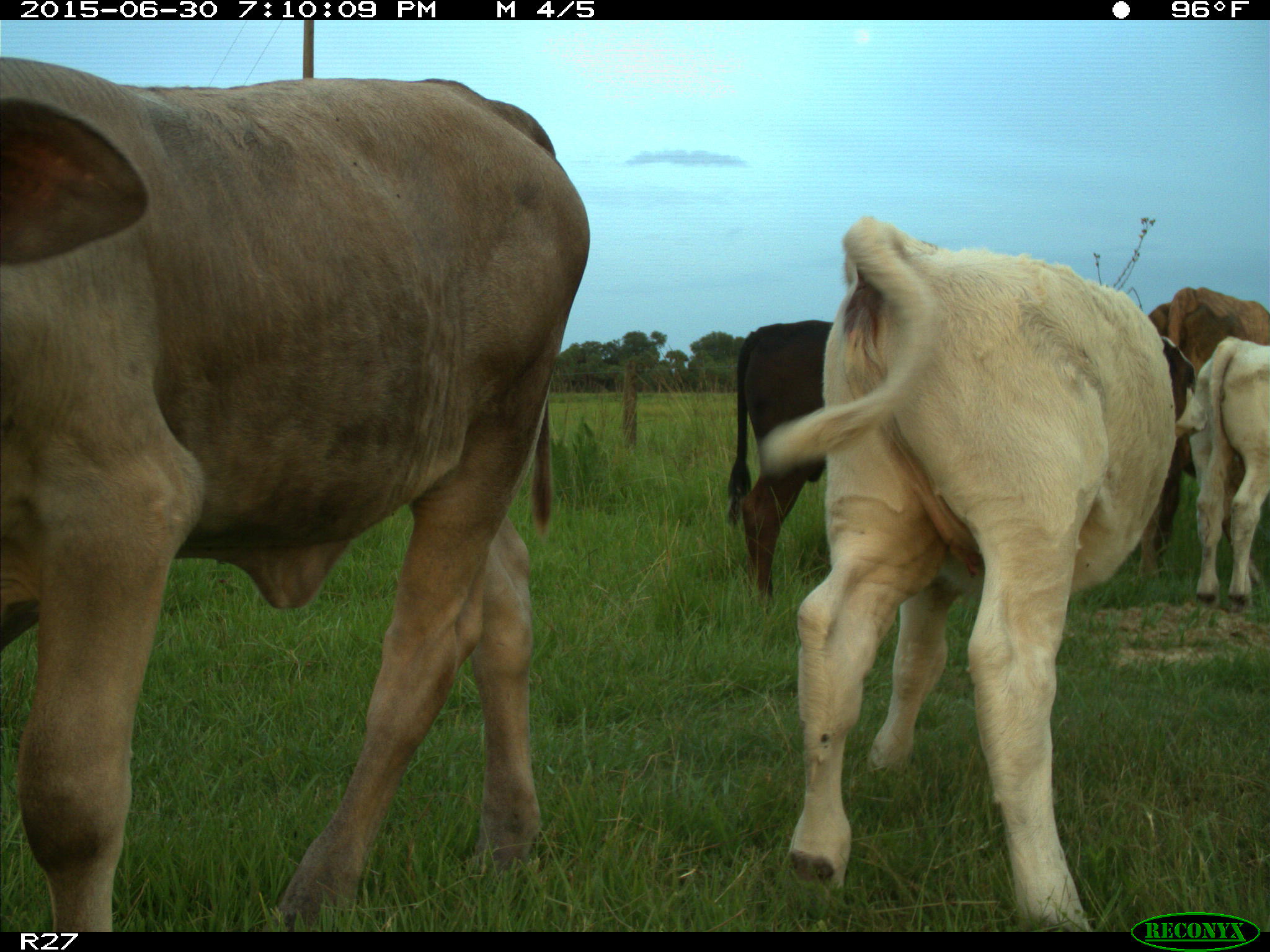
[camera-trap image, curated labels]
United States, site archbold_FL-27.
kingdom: Animalia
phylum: Chordata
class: Mammalia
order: Artiodactyla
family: Bovidae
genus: Bos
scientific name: Bos taurus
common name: domestic cow